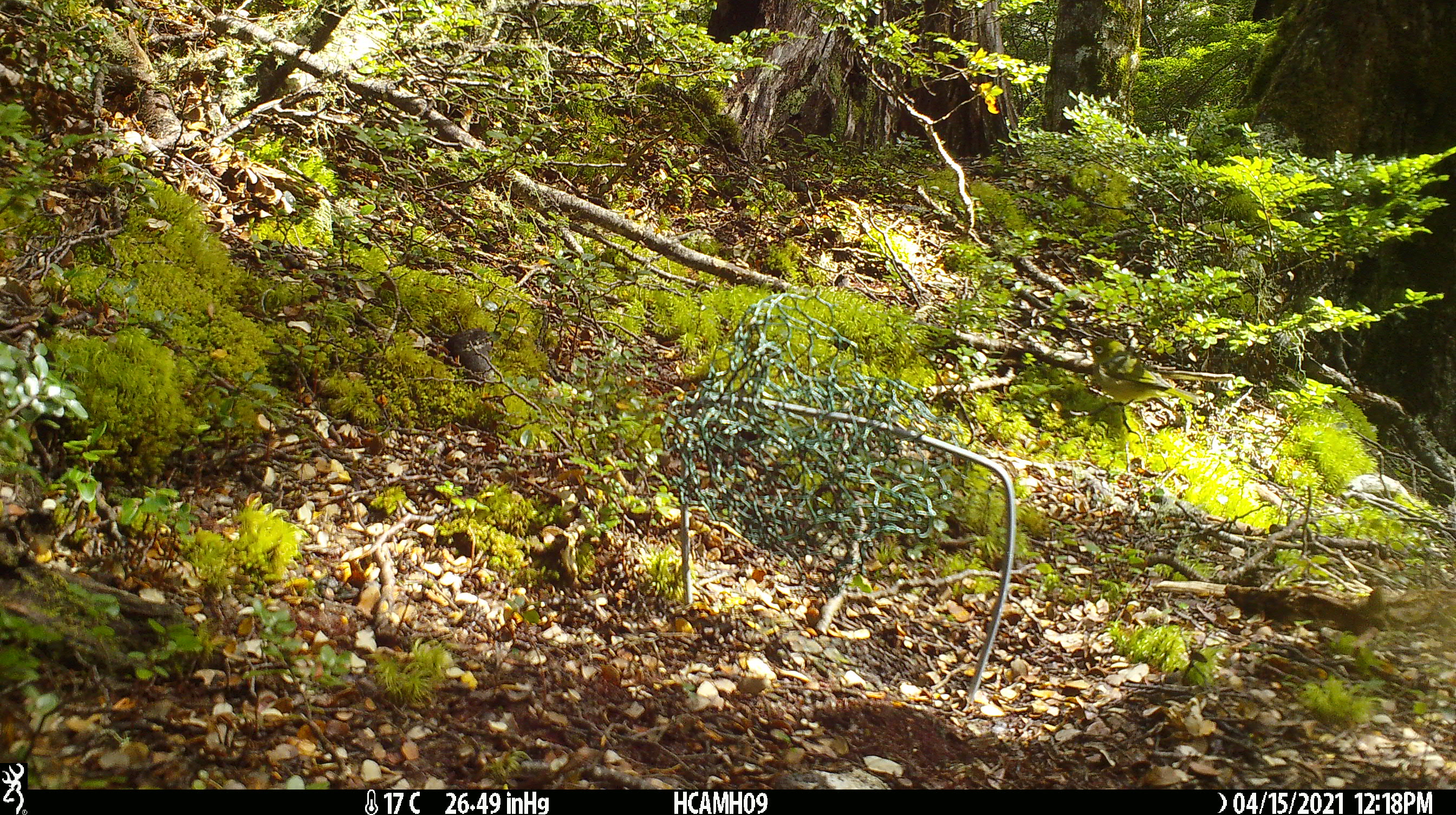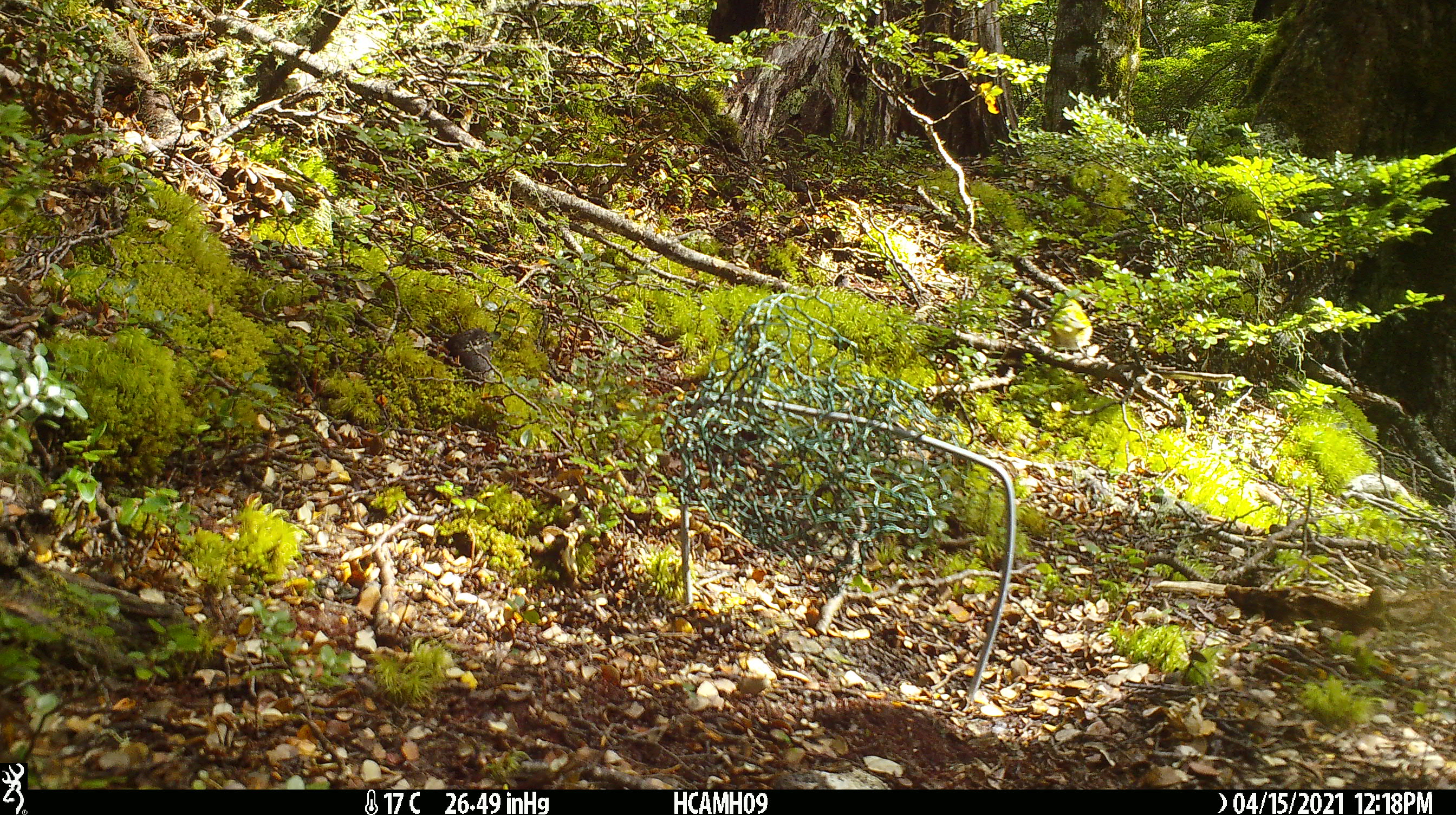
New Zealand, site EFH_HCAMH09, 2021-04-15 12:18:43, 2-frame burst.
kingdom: Animalia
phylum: Chordata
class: Aves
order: Passeriformes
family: Zosteropidae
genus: Zosterops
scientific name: Zosterops lateralis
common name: silvereye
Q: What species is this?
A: Silvereye (Zosterops lateralis).